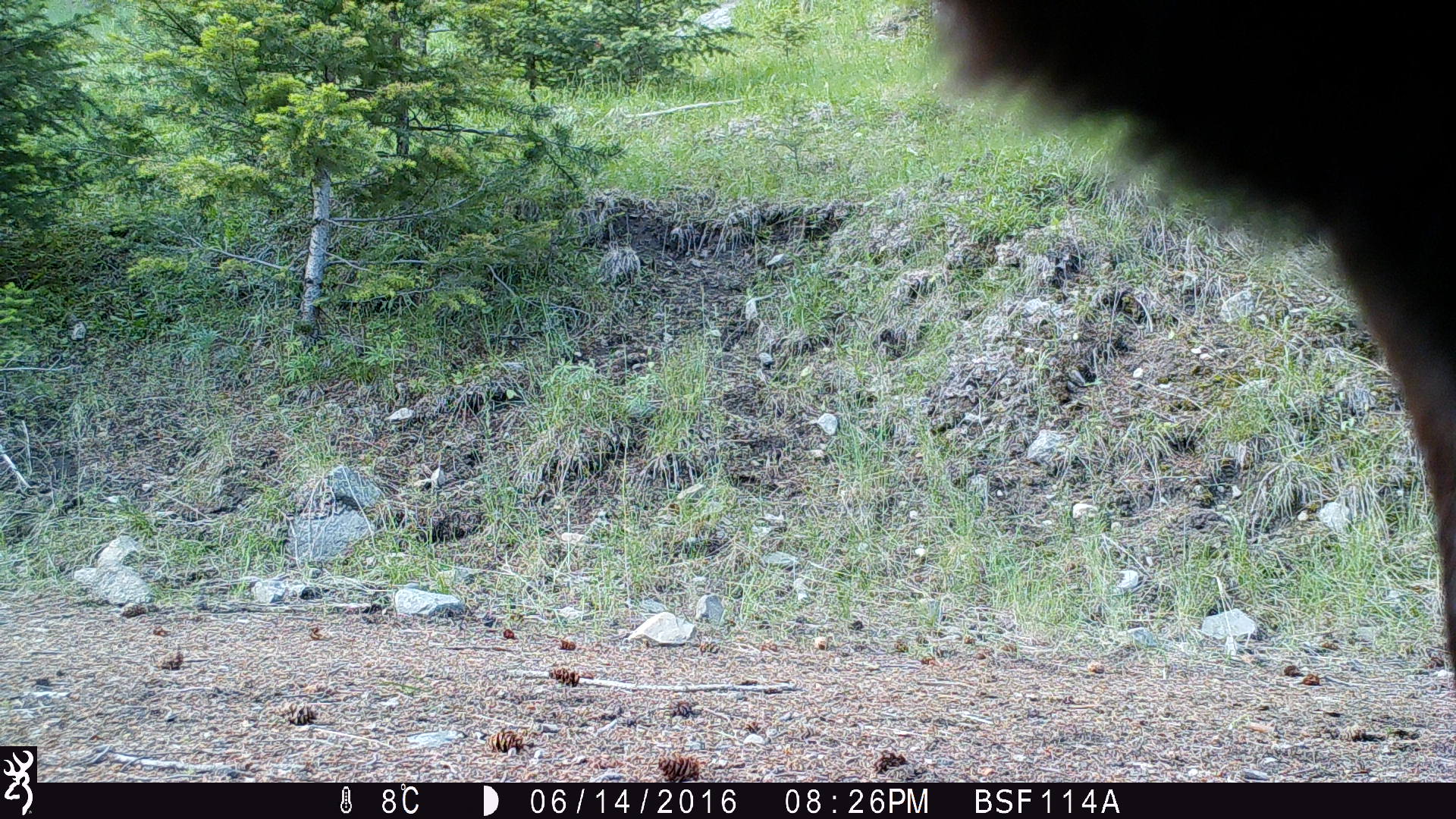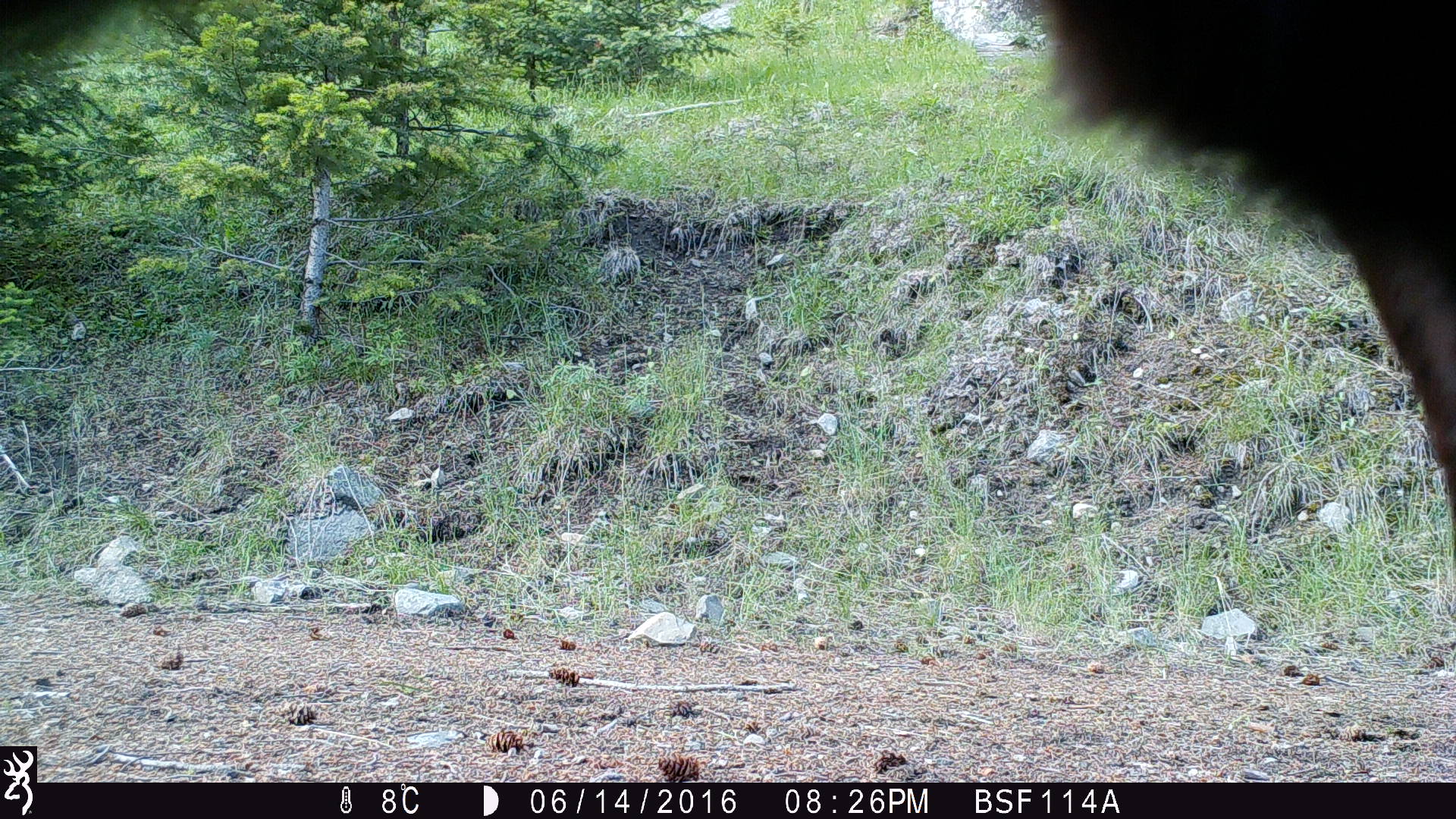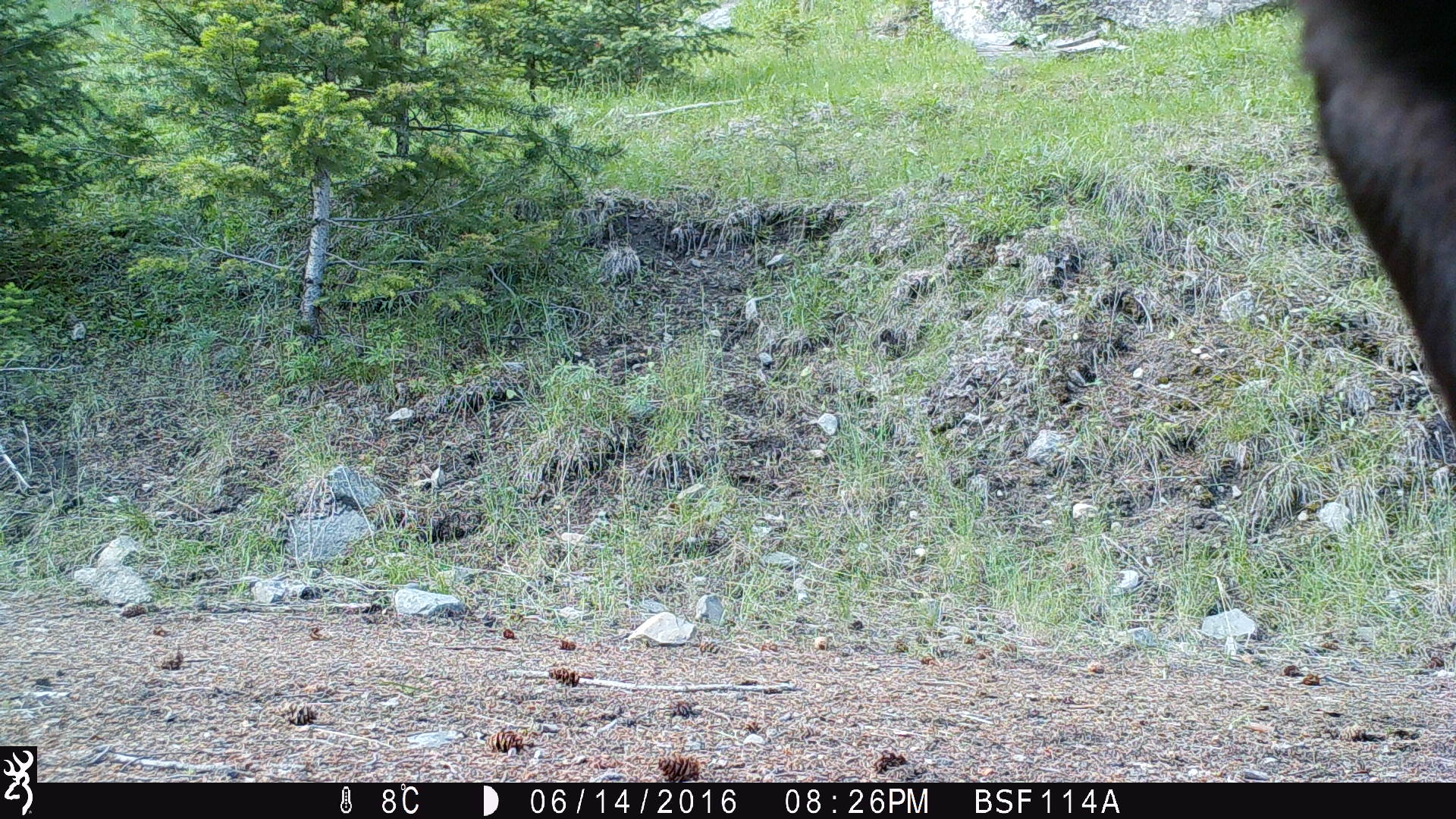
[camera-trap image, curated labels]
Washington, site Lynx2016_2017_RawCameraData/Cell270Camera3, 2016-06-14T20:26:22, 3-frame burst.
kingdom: Animalia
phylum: Chordata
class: Mammalia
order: Artiodactyla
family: Bovidae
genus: Bos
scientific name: Bos taurus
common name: domestic cattle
Domestic cattle (Bos taurus). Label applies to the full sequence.